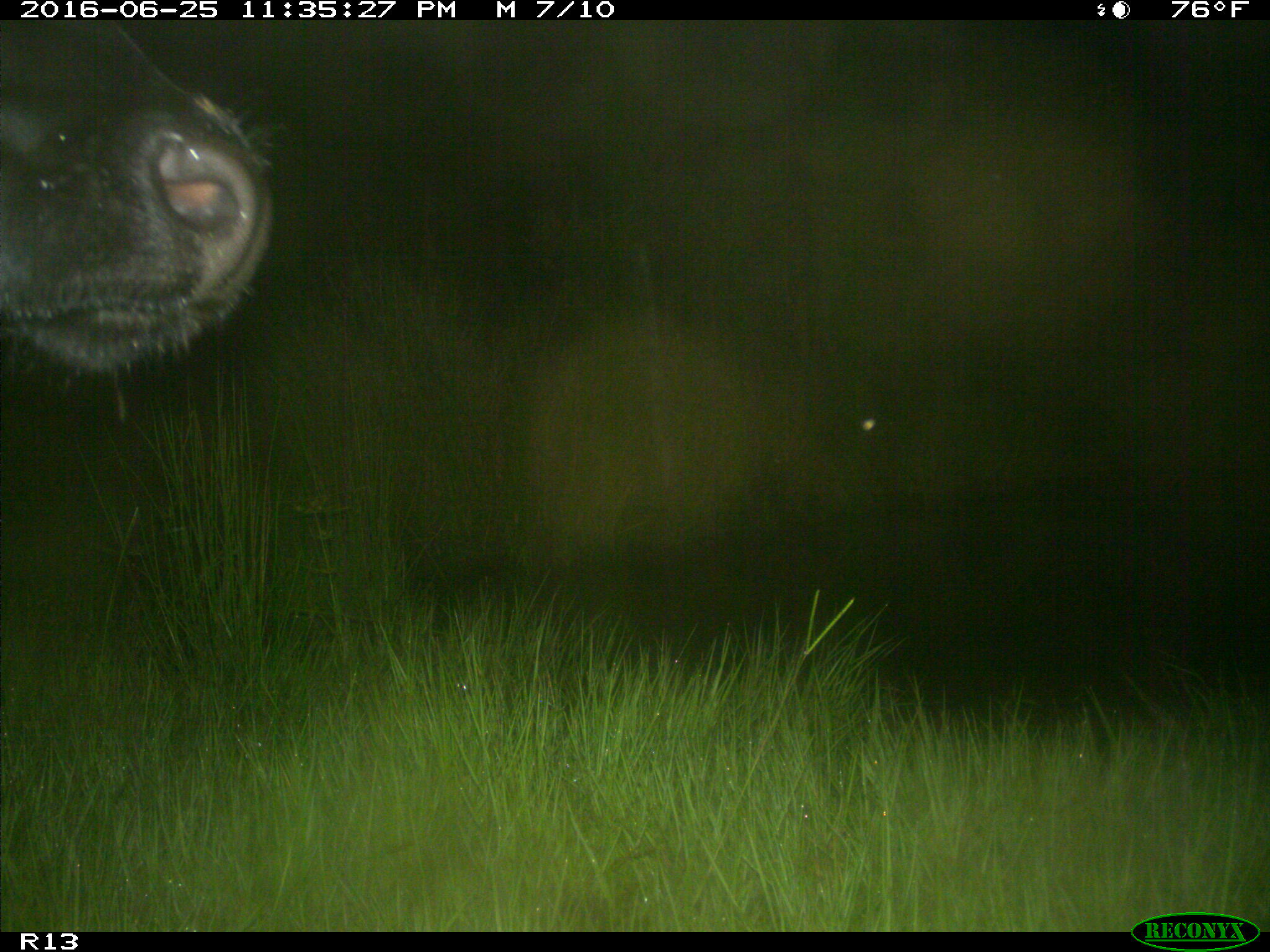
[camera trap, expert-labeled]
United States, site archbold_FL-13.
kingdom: Animalia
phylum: Chordata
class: Mammalia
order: Artiodactyla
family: Bovidae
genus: Bos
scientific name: Bos taurus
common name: domestic cow